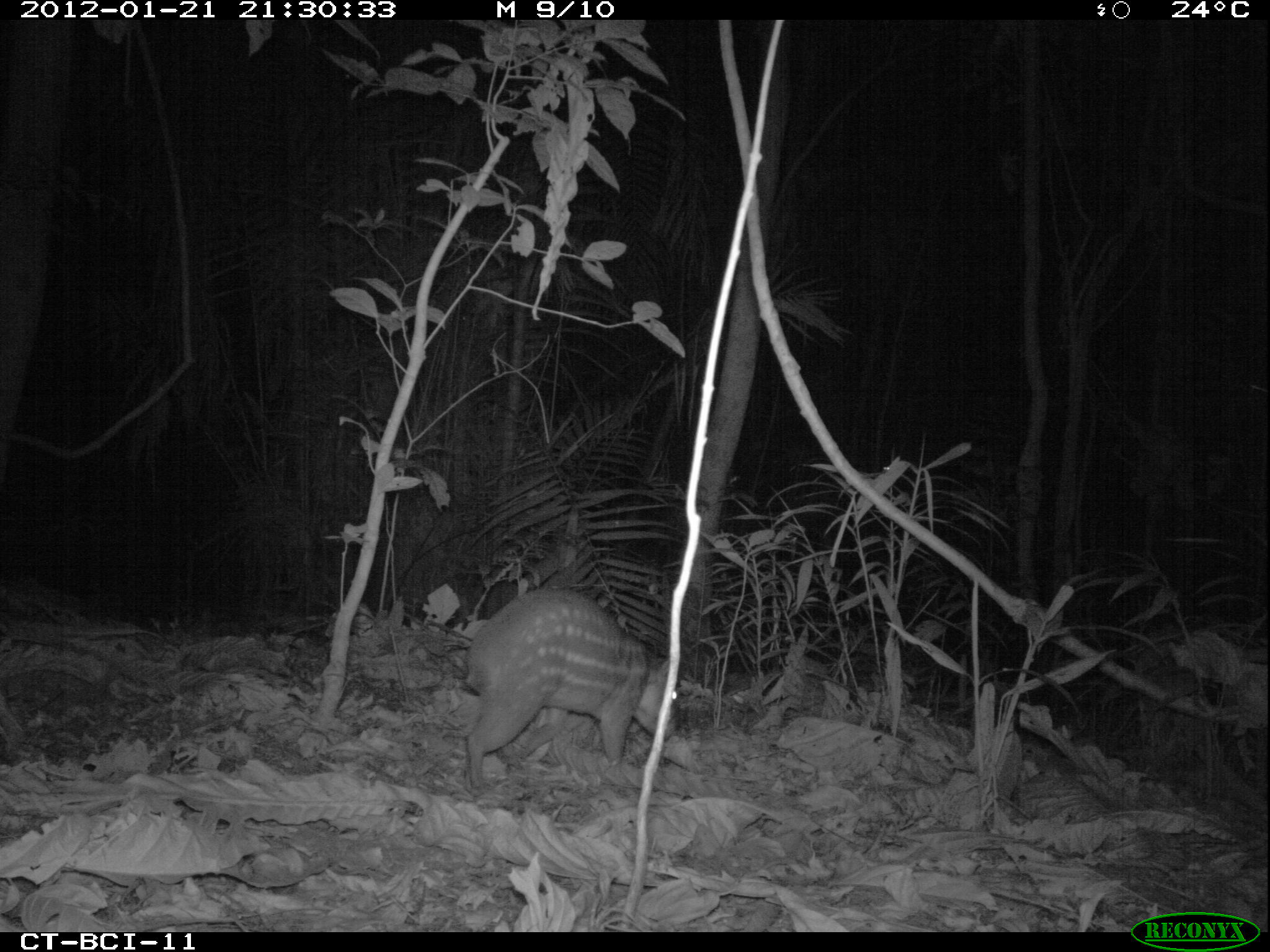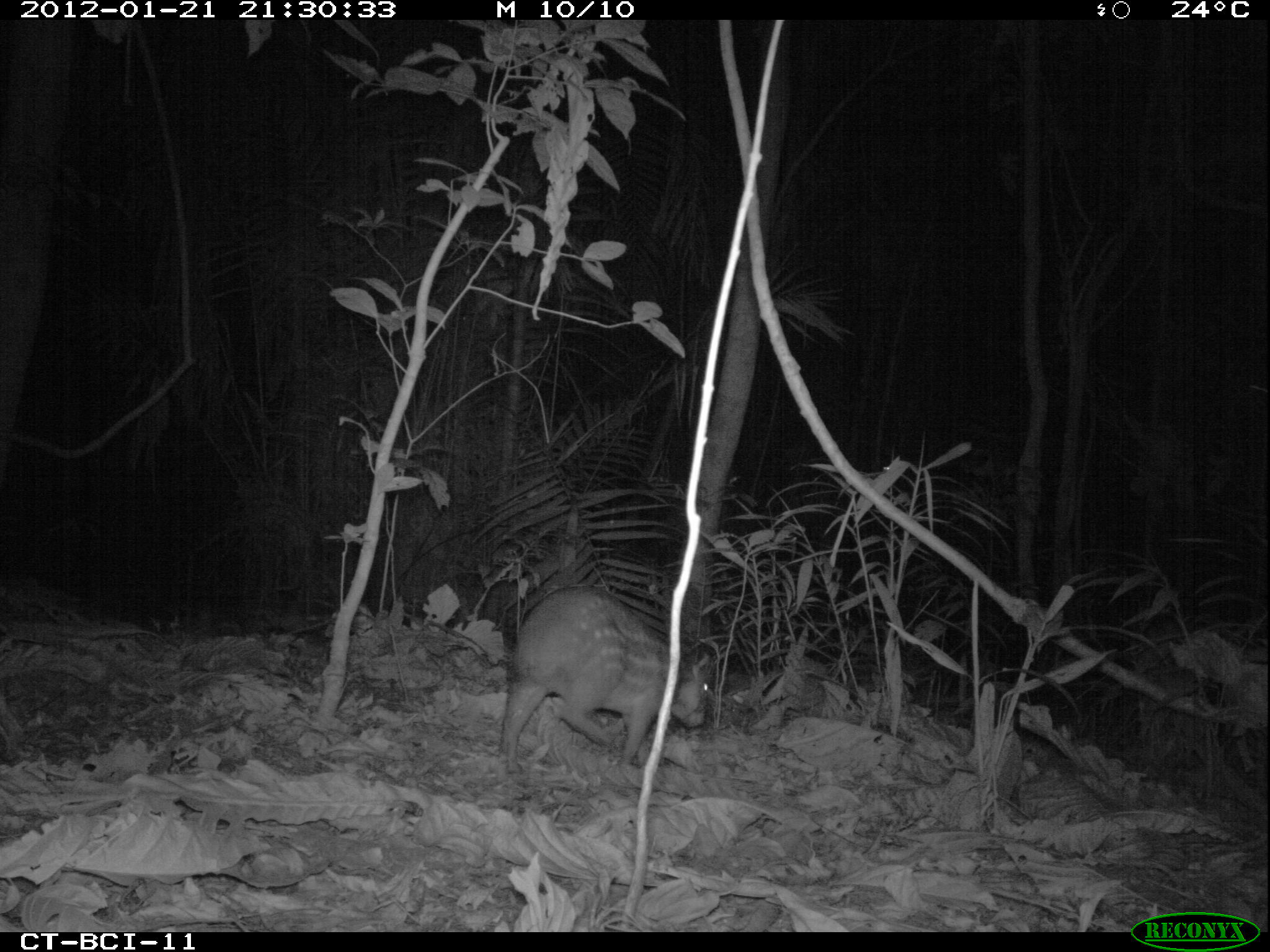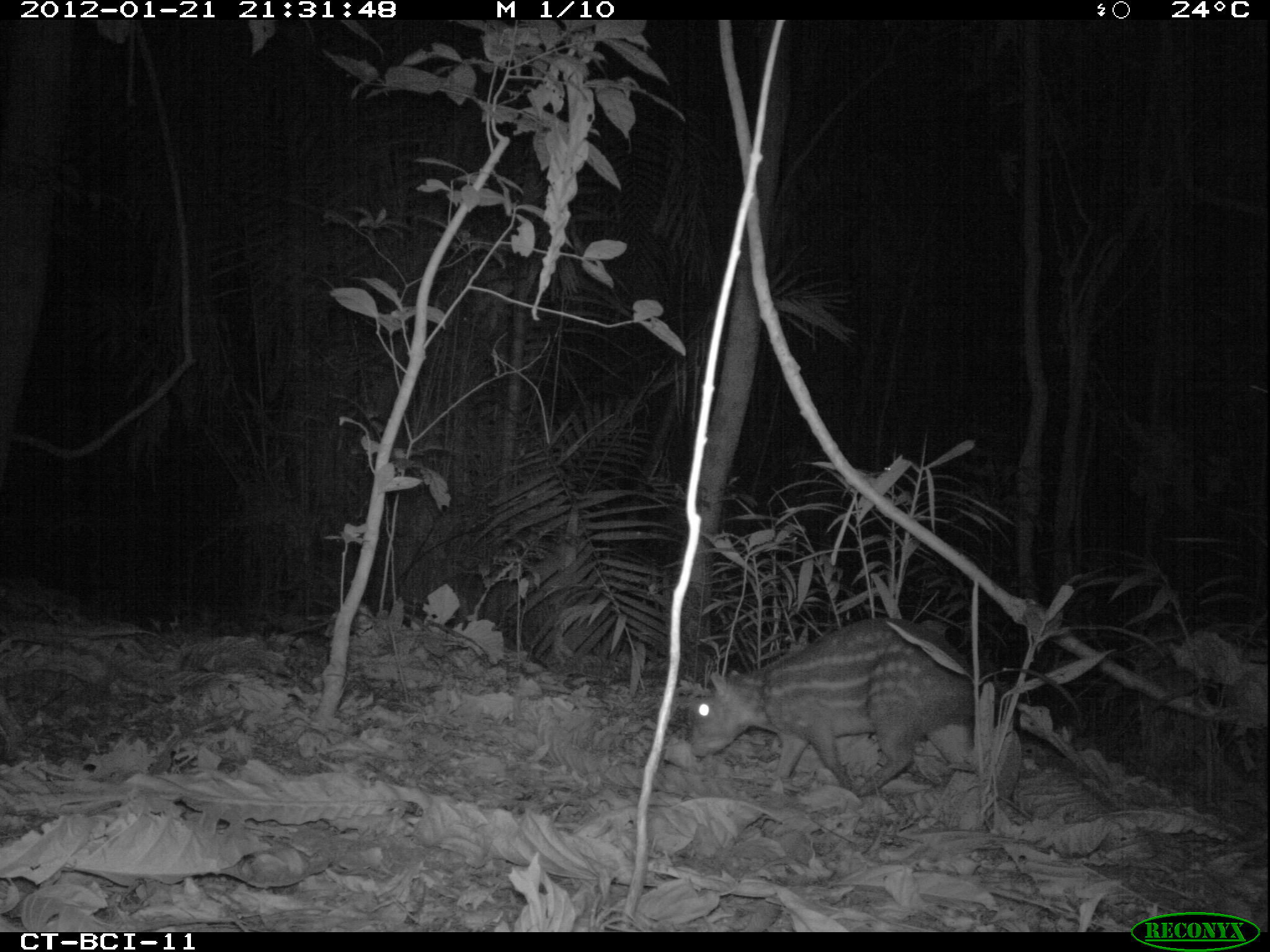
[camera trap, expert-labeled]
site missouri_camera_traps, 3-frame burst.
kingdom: Animalia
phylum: Chordata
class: Mammalia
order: Rodentia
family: Cuniculidae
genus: Cuniculus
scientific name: Cuniculus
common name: paca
Paca (Cuniculus). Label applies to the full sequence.